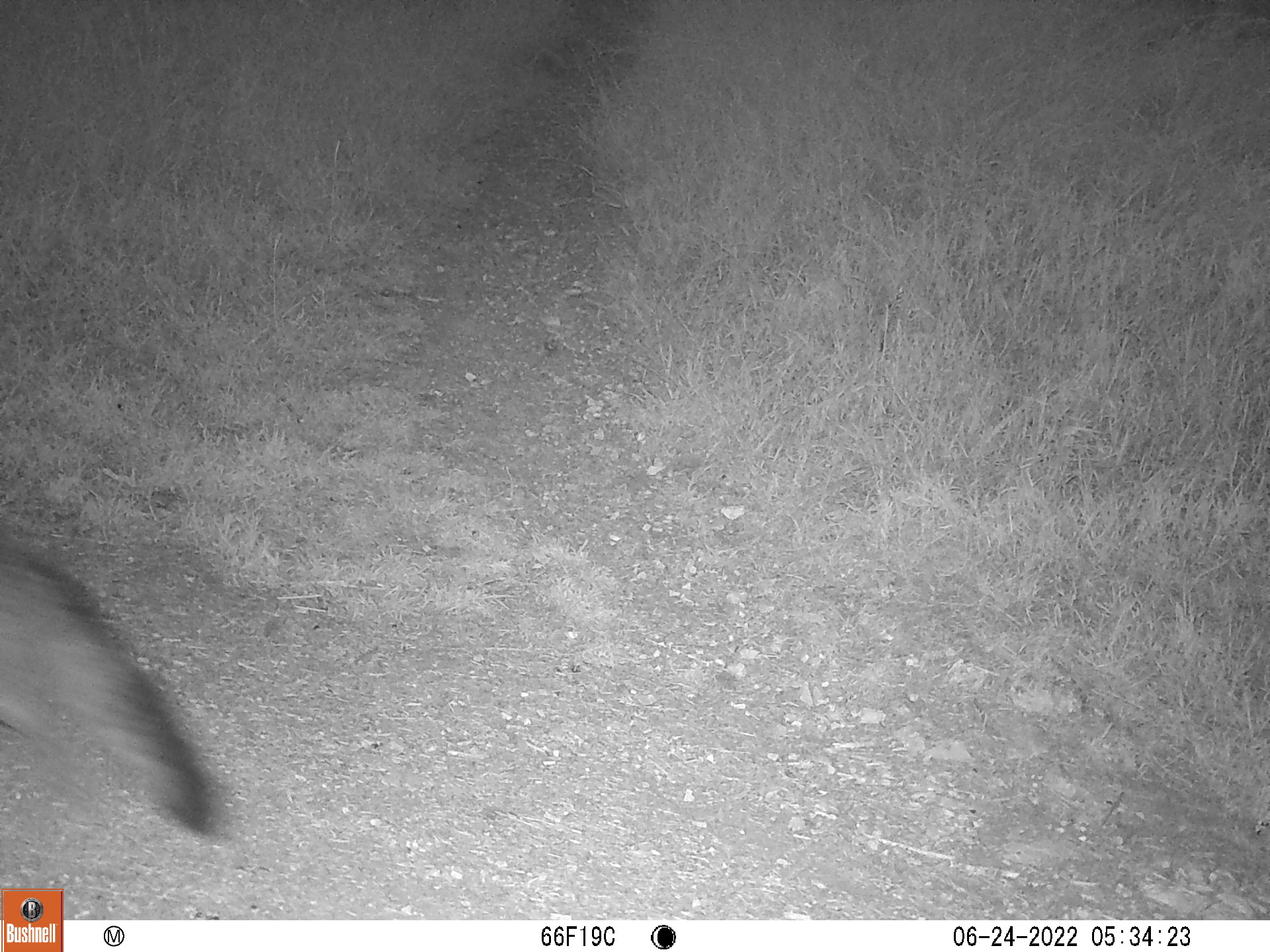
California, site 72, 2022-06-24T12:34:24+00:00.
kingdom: Animalia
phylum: Chordata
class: Mammalia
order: Carnivora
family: Canidae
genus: Urocyon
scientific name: Urocyon cinereoargenteus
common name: gray fox